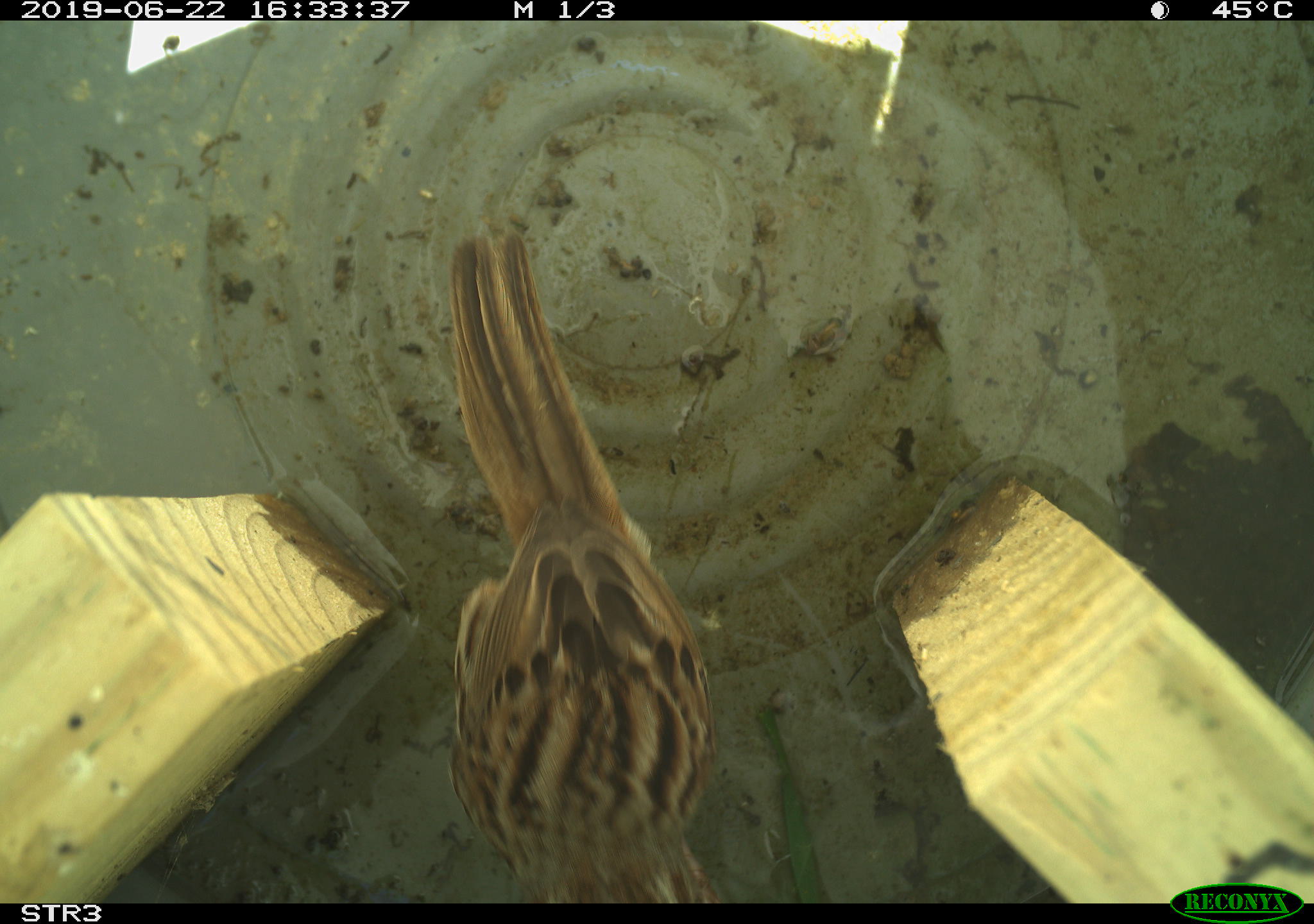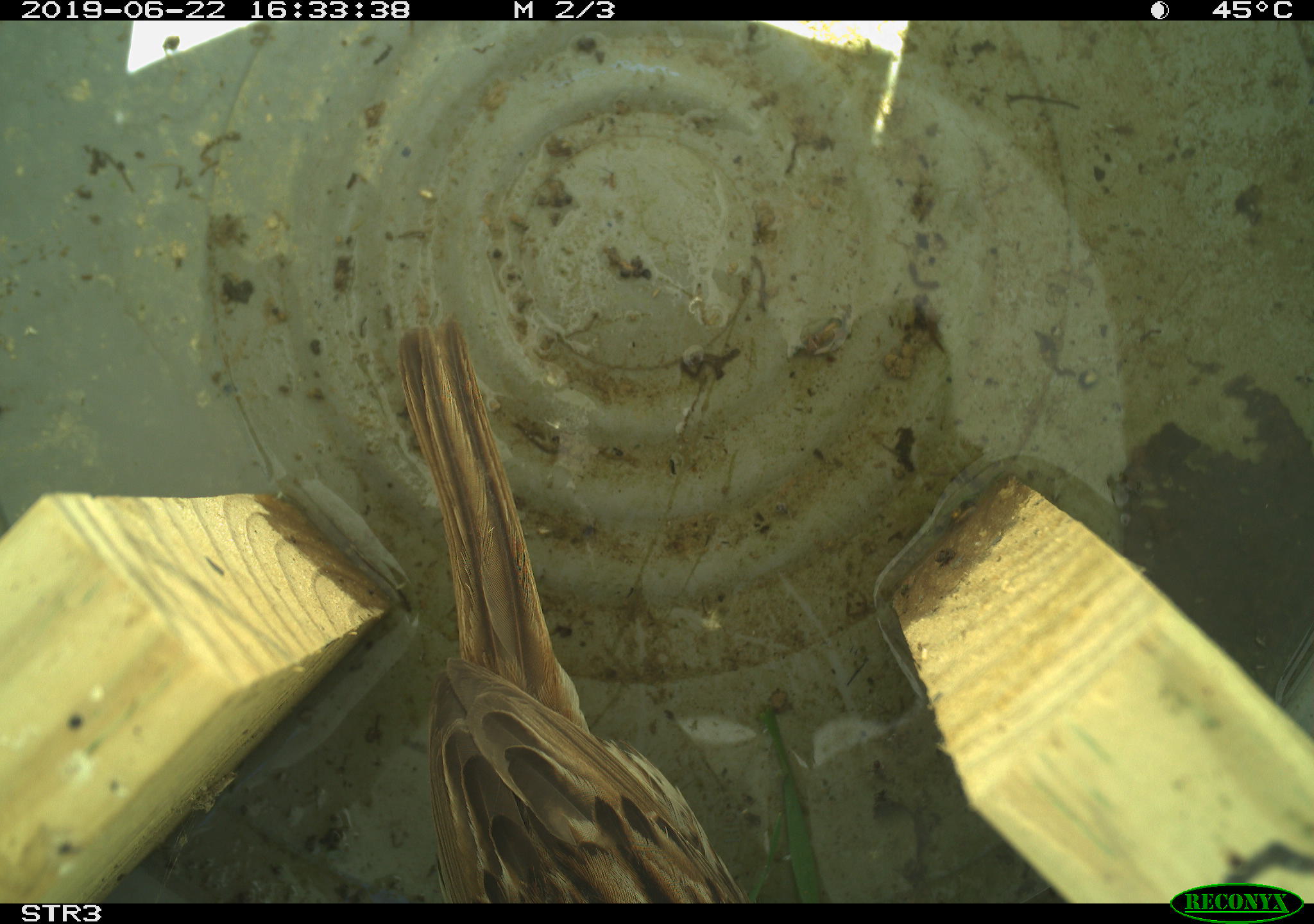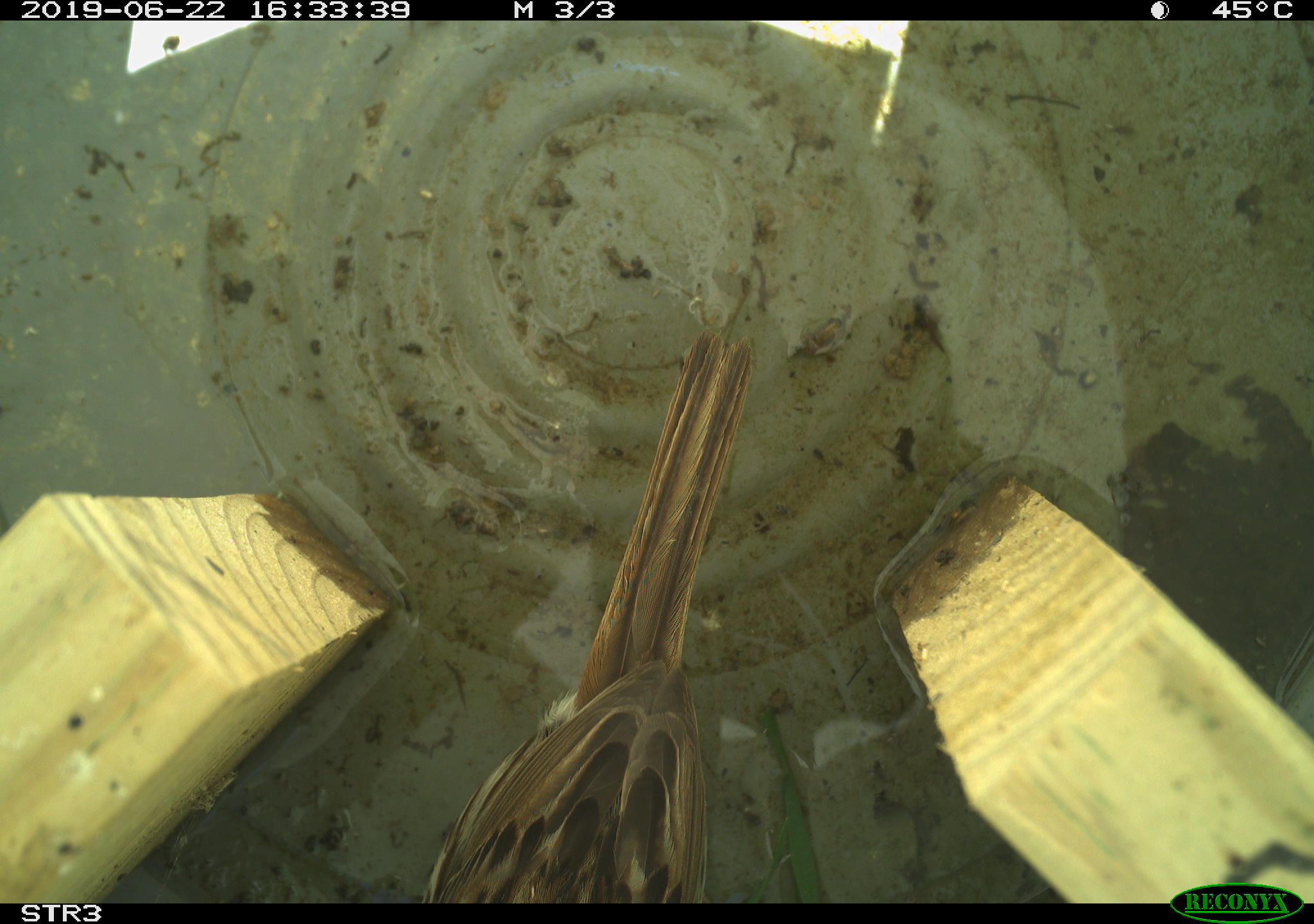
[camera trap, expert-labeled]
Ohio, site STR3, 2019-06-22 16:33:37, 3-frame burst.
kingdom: Animalia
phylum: Chordata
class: Aves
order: Passeriformes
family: Passerellidae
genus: Melospiza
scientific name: Melospiza melodia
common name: song sparrow